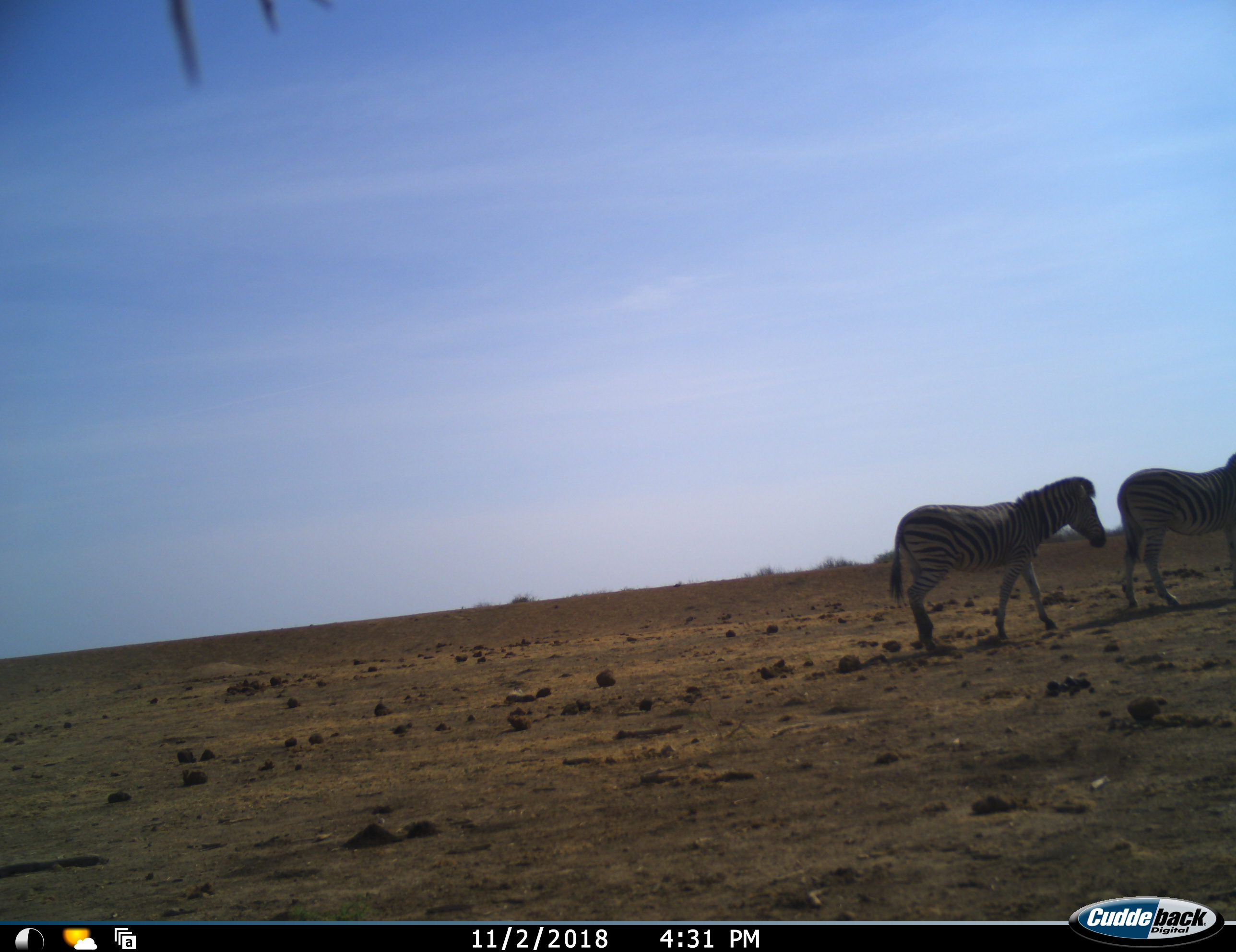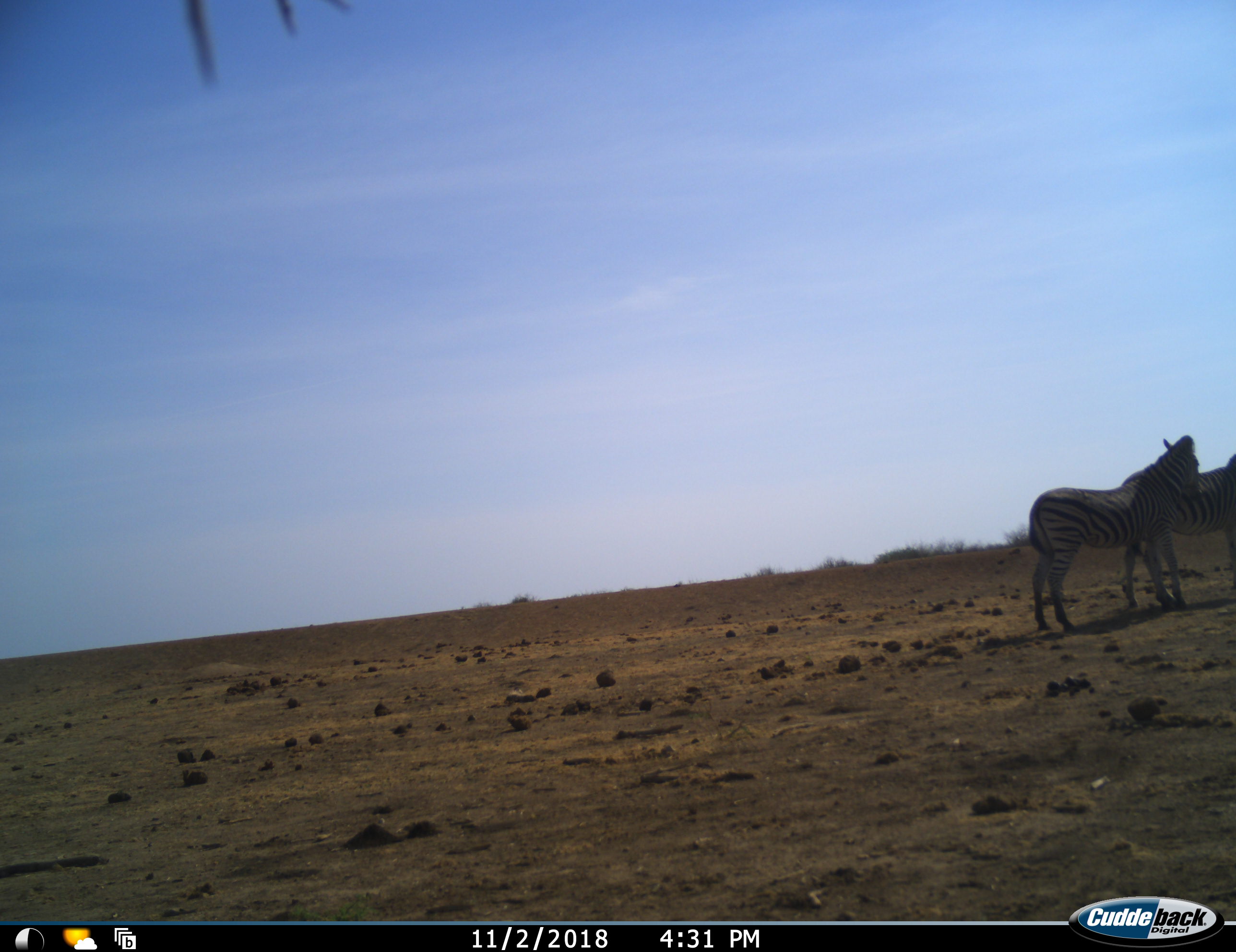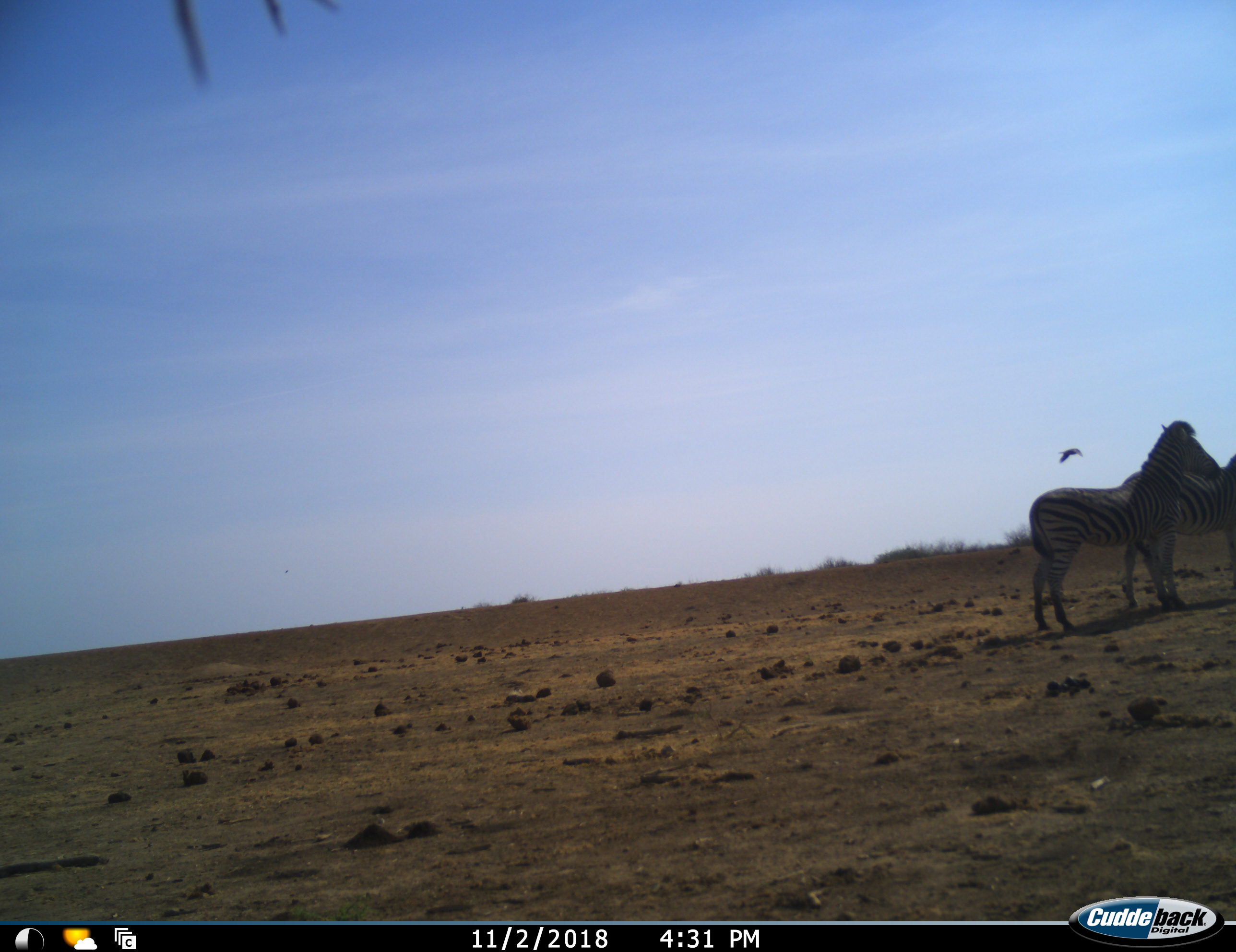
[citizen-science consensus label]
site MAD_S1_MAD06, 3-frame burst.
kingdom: Animalia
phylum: Chordata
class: Mammalia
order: Perissodactyla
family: Equidae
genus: Equus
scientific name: Equus quagga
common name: plains zebra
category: zebraplains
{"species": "zebraplains (plains zebra) (Equus quagga)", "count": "2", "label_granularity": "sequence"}